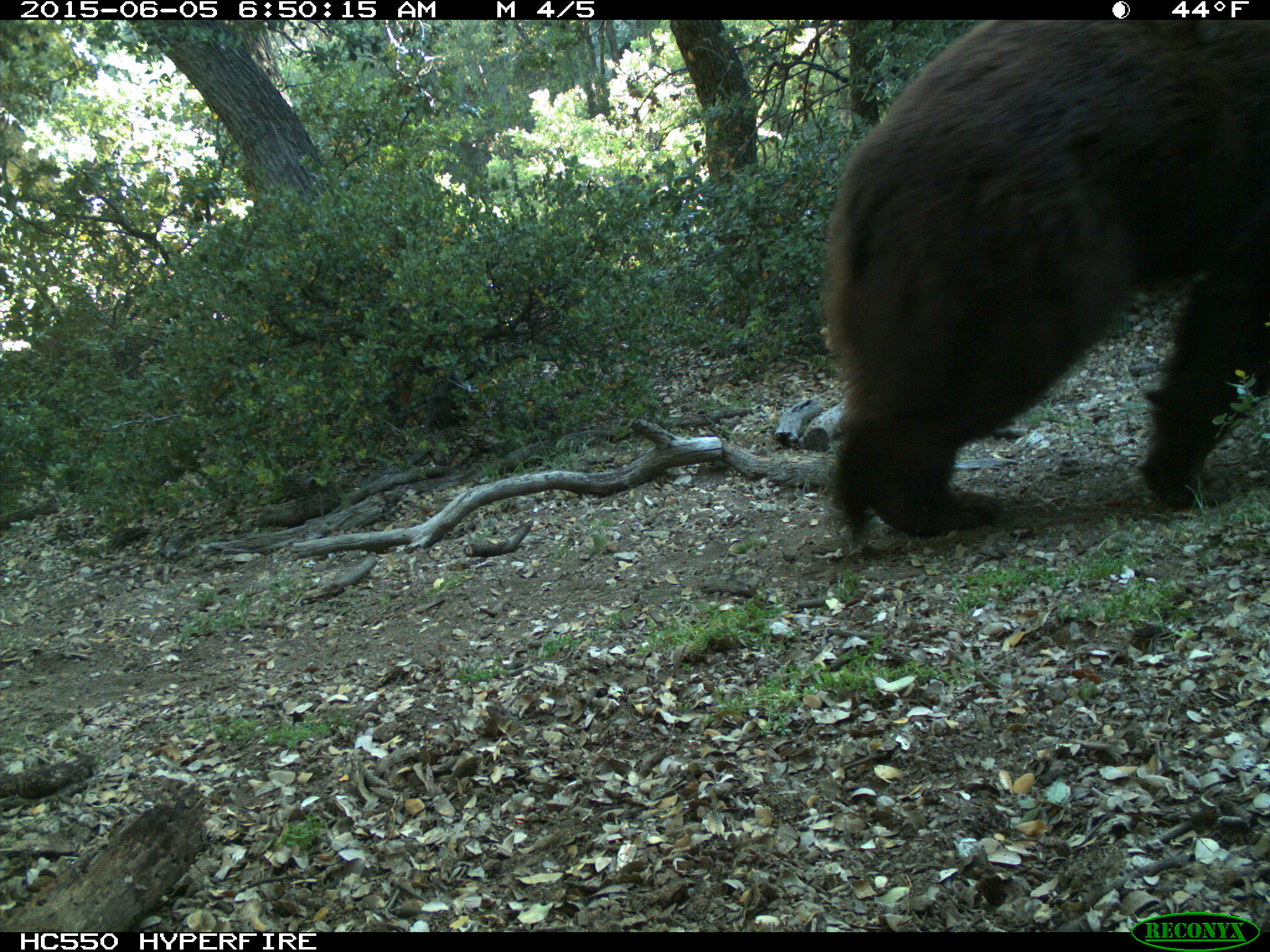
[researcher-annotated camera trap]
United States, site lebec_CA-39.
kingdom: Animalia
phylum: Chordata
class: Mammalia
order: Carnivora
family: Ursidae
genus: Ursus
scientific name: Ursus americanus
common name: american black bear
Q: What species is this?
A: Ursus americanus (american black bear).